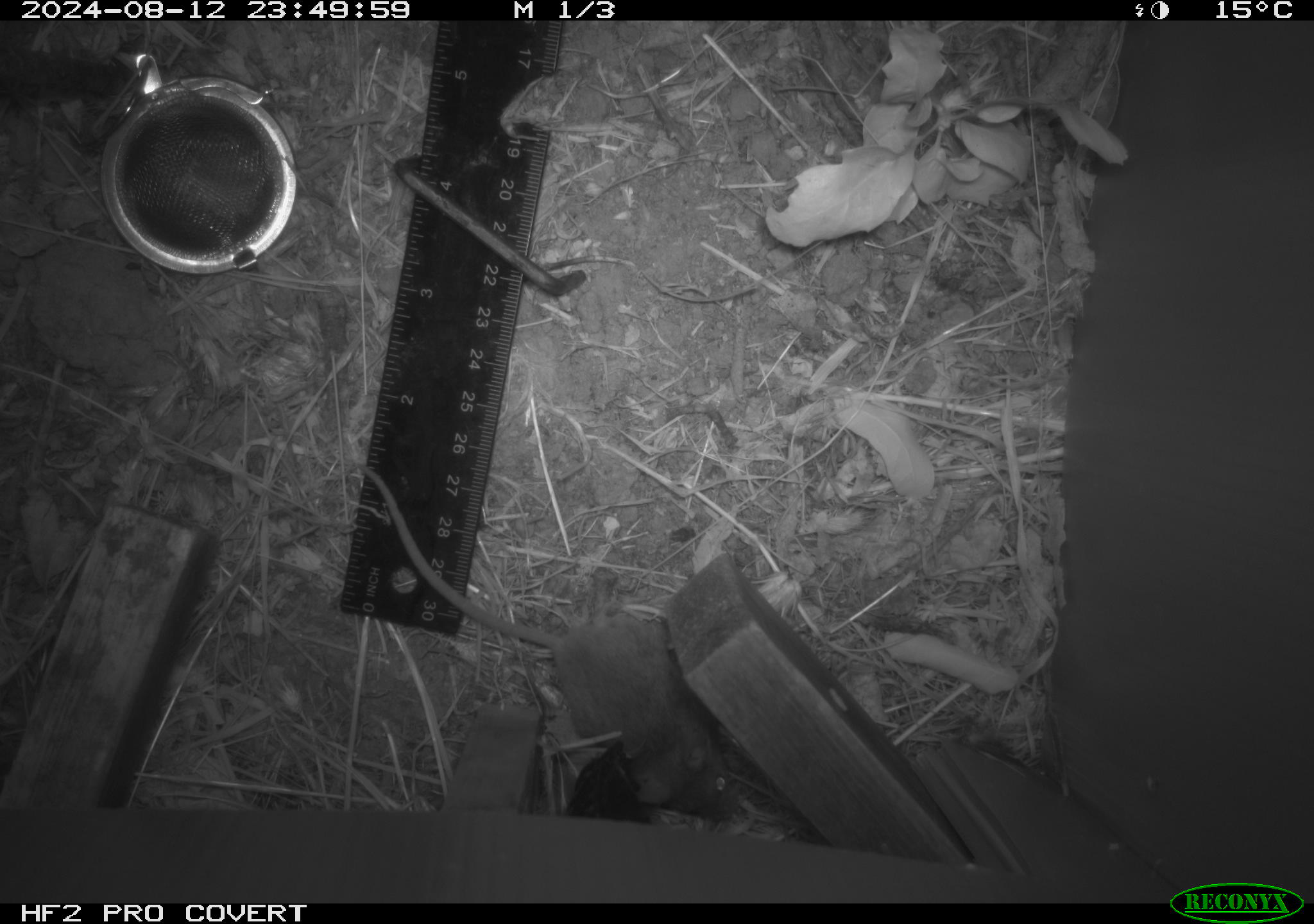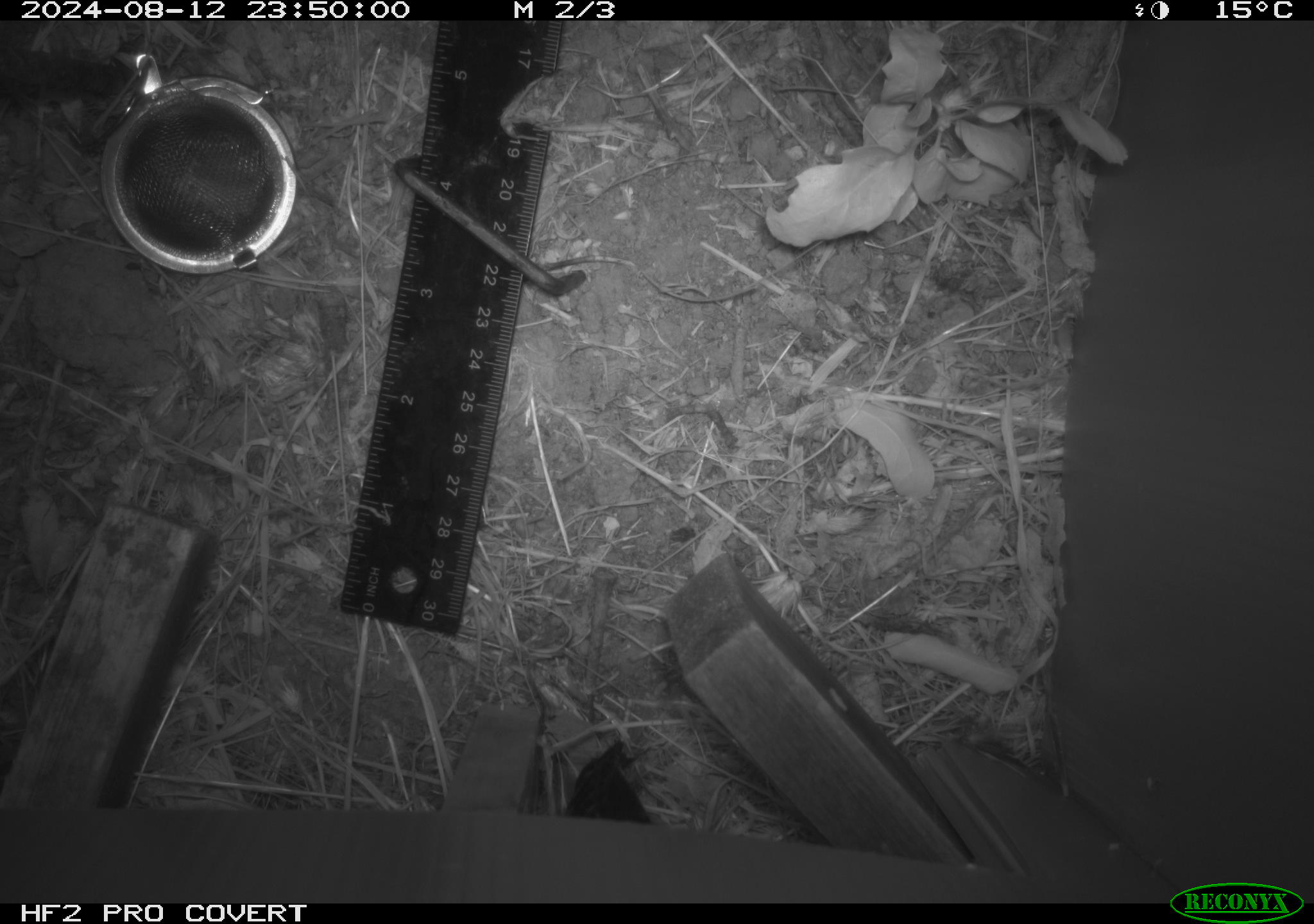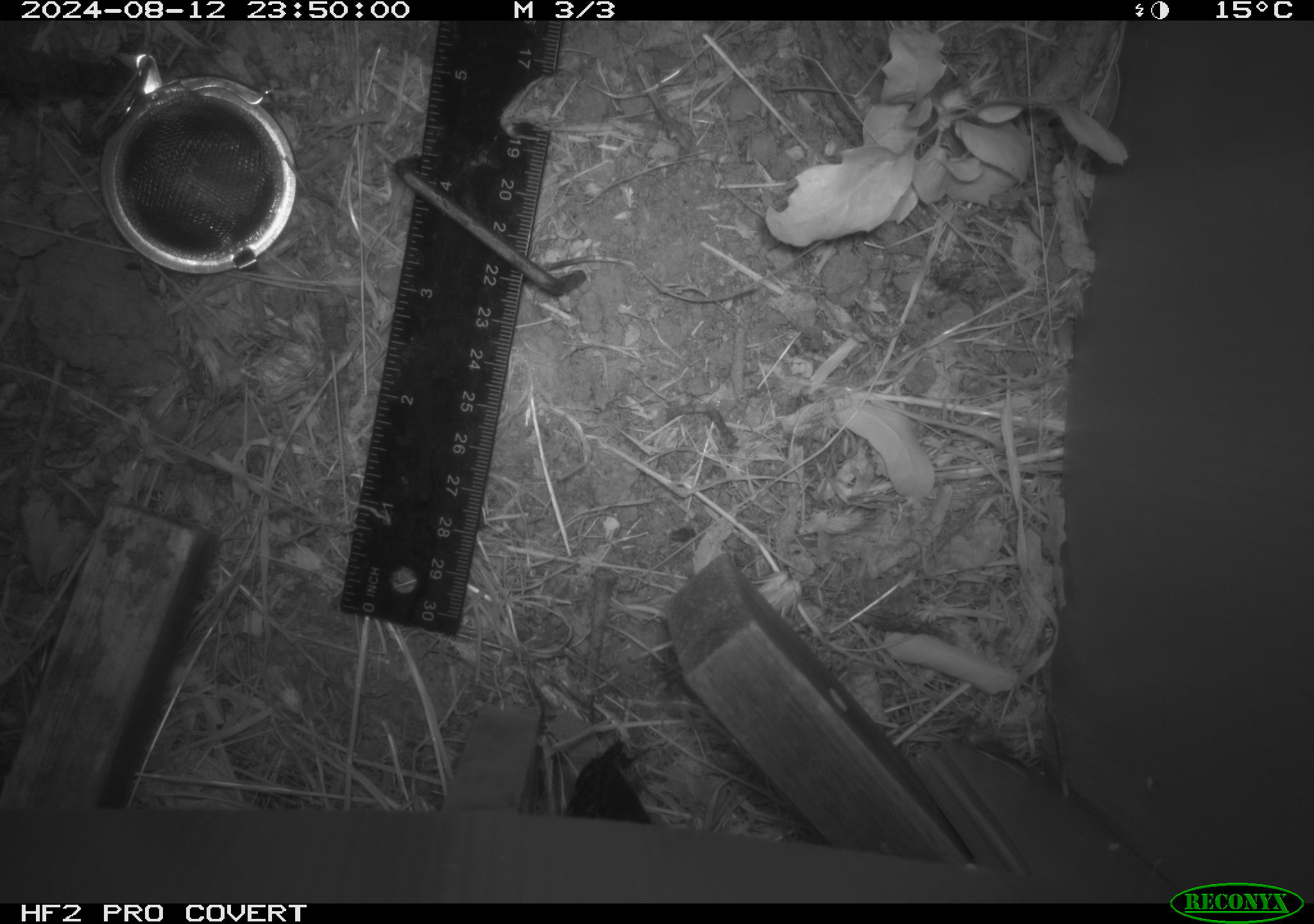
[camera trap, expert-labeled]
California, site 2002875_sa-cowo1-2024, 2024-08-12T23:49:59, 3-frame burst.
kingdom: Animalia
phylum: Chordata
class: Mammalia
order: Rodentia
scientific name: Rodentia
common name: mouse species